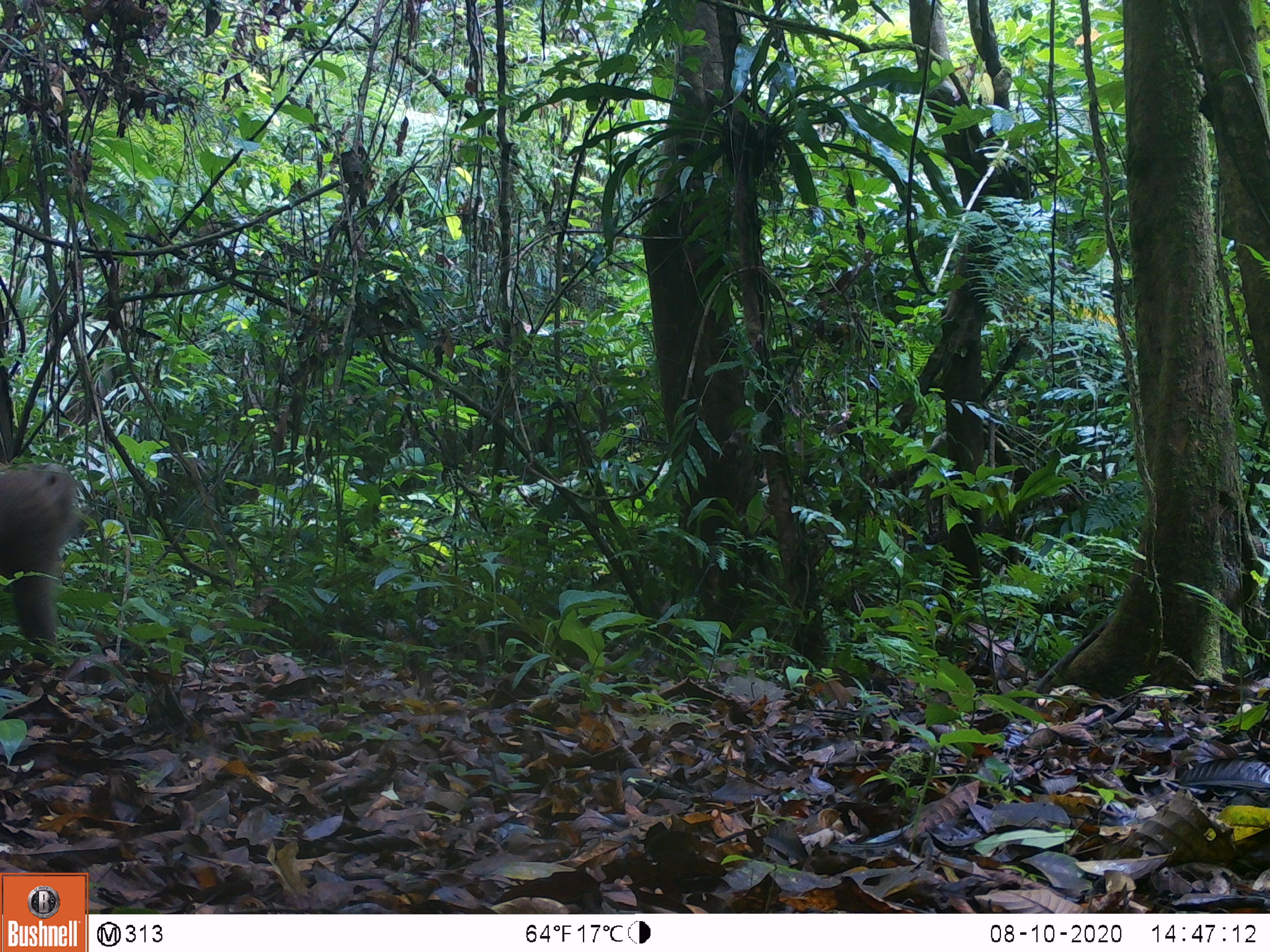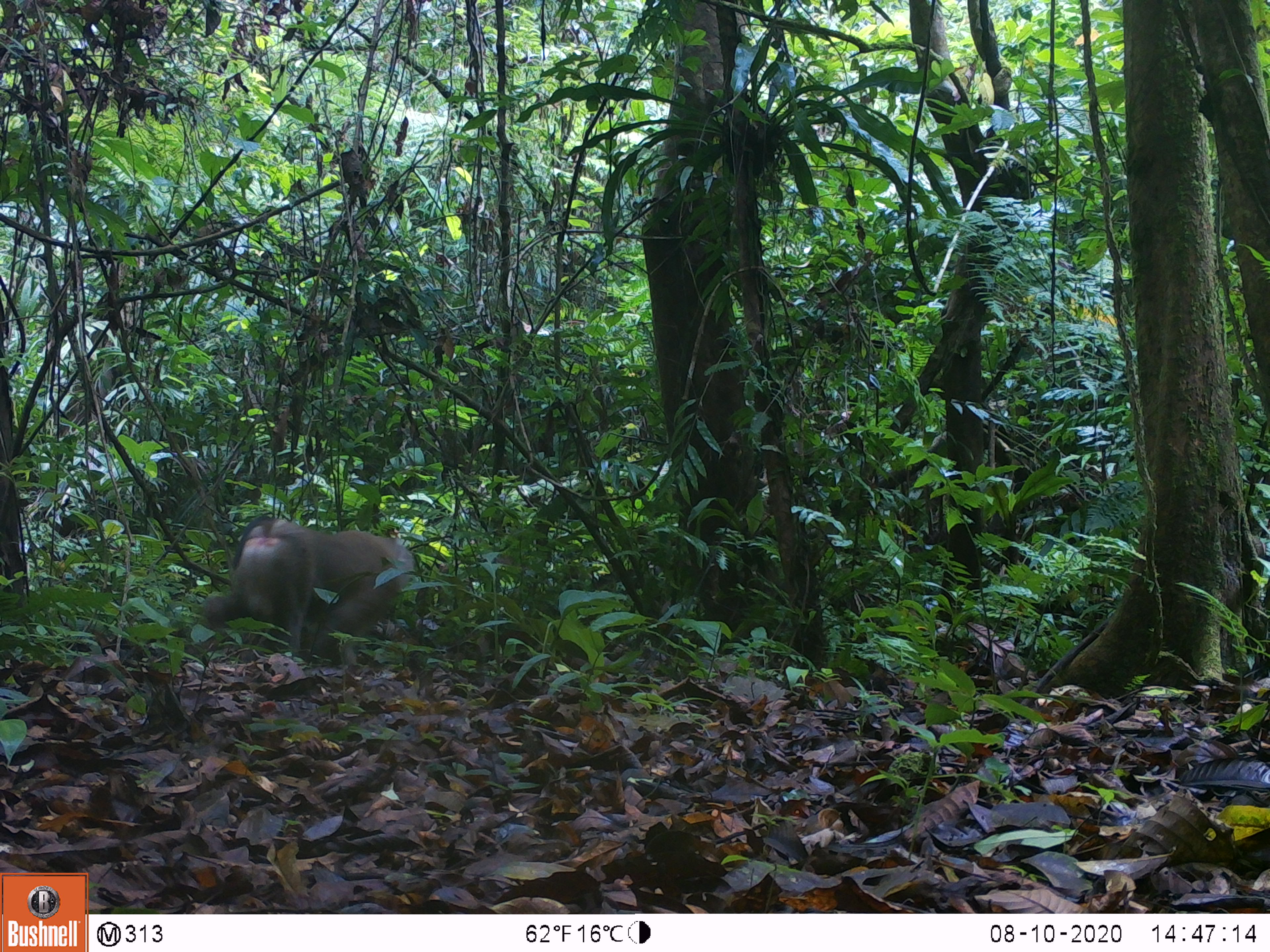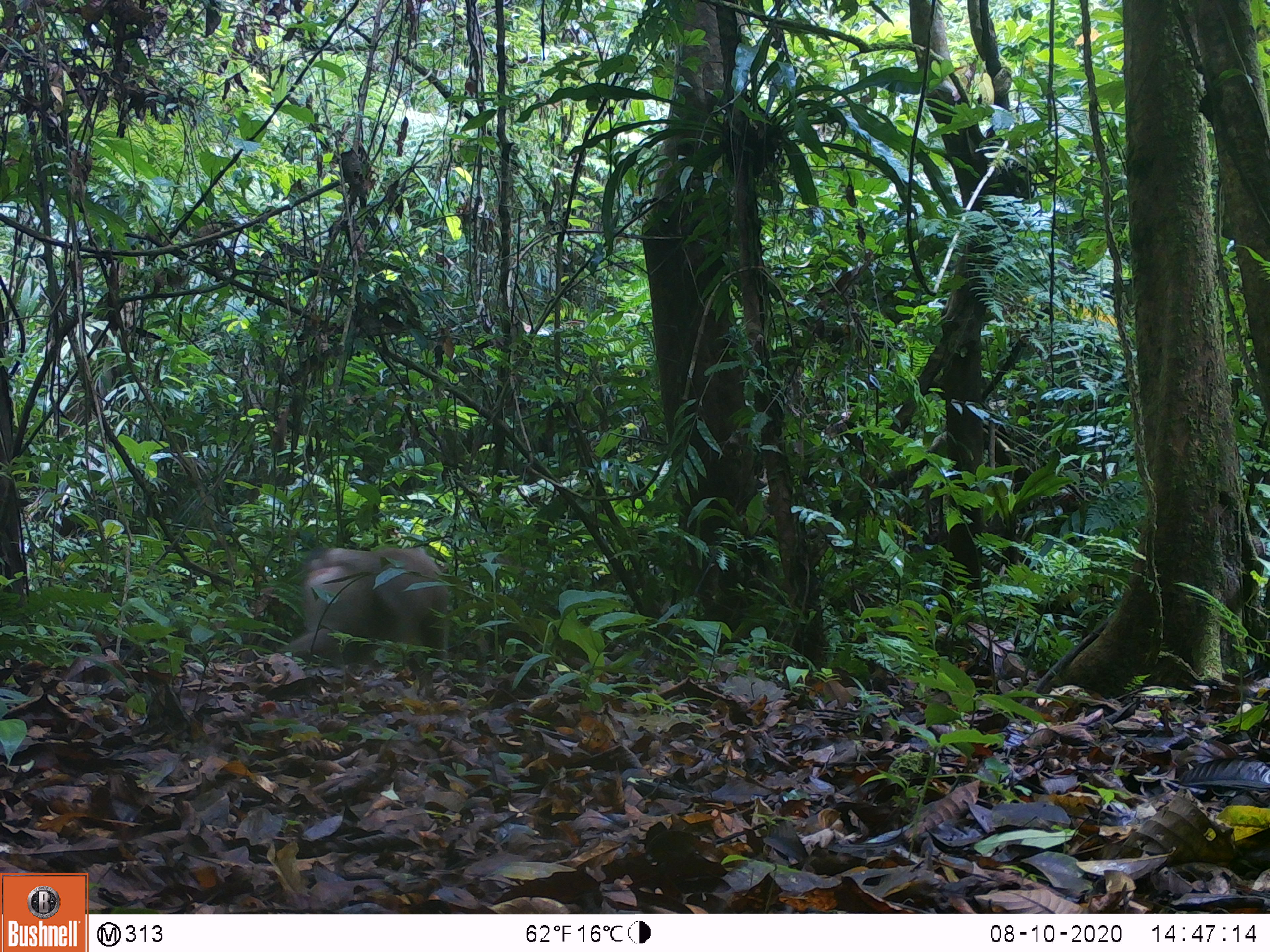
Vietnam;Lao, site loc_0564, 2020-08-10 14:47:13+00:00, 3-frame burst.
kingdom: Animalia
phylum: Chordata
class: Mammalia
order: Primates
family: Cercopithecidae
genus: Macaca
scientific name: Macaca nemestrina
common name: pig-tailed macaque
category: pig tailed macaque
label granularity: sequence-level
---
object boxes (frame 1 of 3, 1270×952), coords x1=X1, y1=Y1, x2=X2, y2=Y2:
pig tailed macaque: x1=0, y1=460, x2=80, y2=643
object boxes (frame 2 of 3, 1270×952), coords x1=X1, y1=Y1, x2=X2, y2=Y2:
pig tailed macaque: x1=207, y1=512, x2=414, y2=666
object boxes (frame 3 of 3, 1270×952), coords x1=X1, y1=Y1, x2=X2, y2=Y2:
pig tailed macaque: x1=275, y1=546, x2=453, y2=671